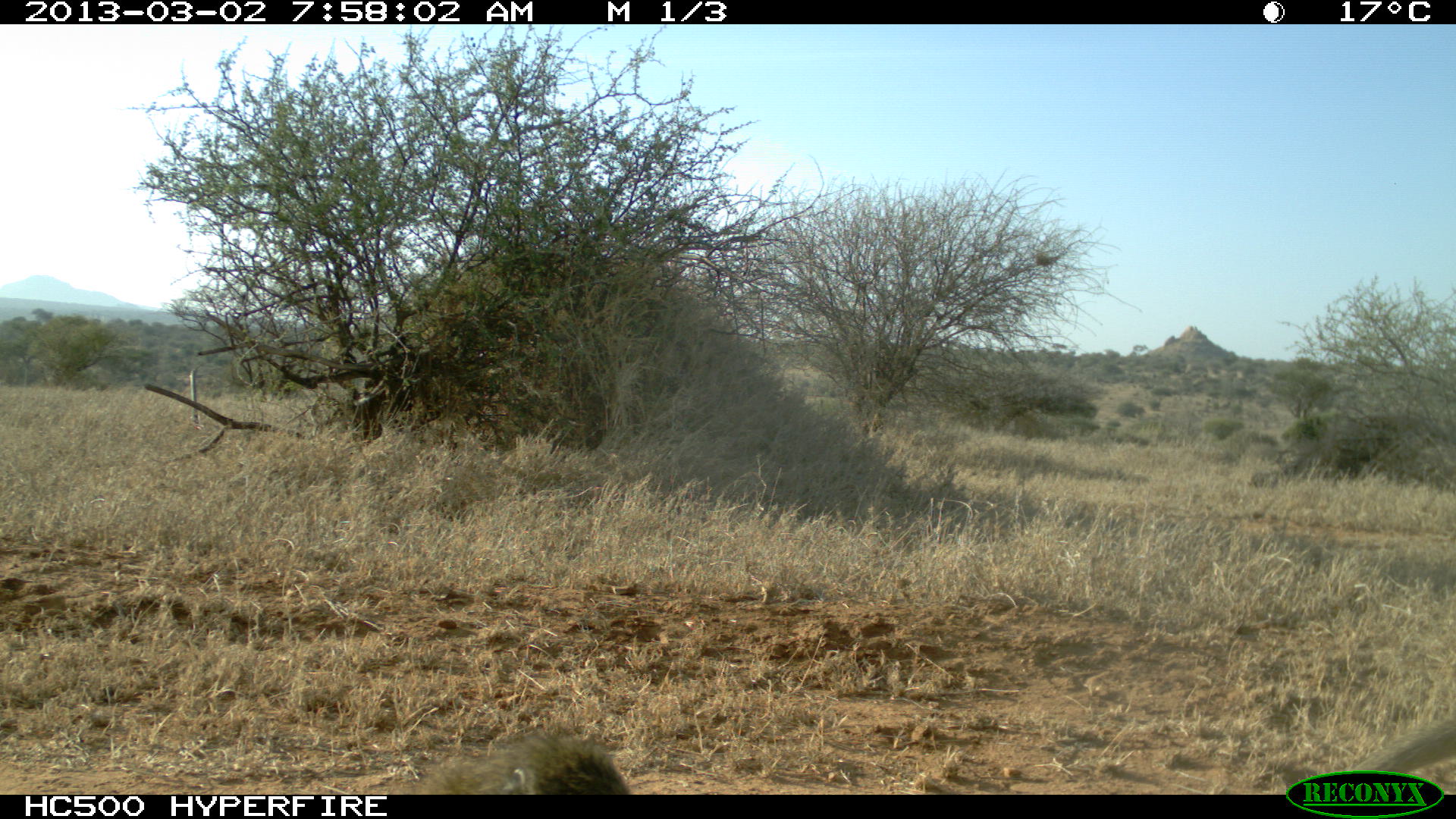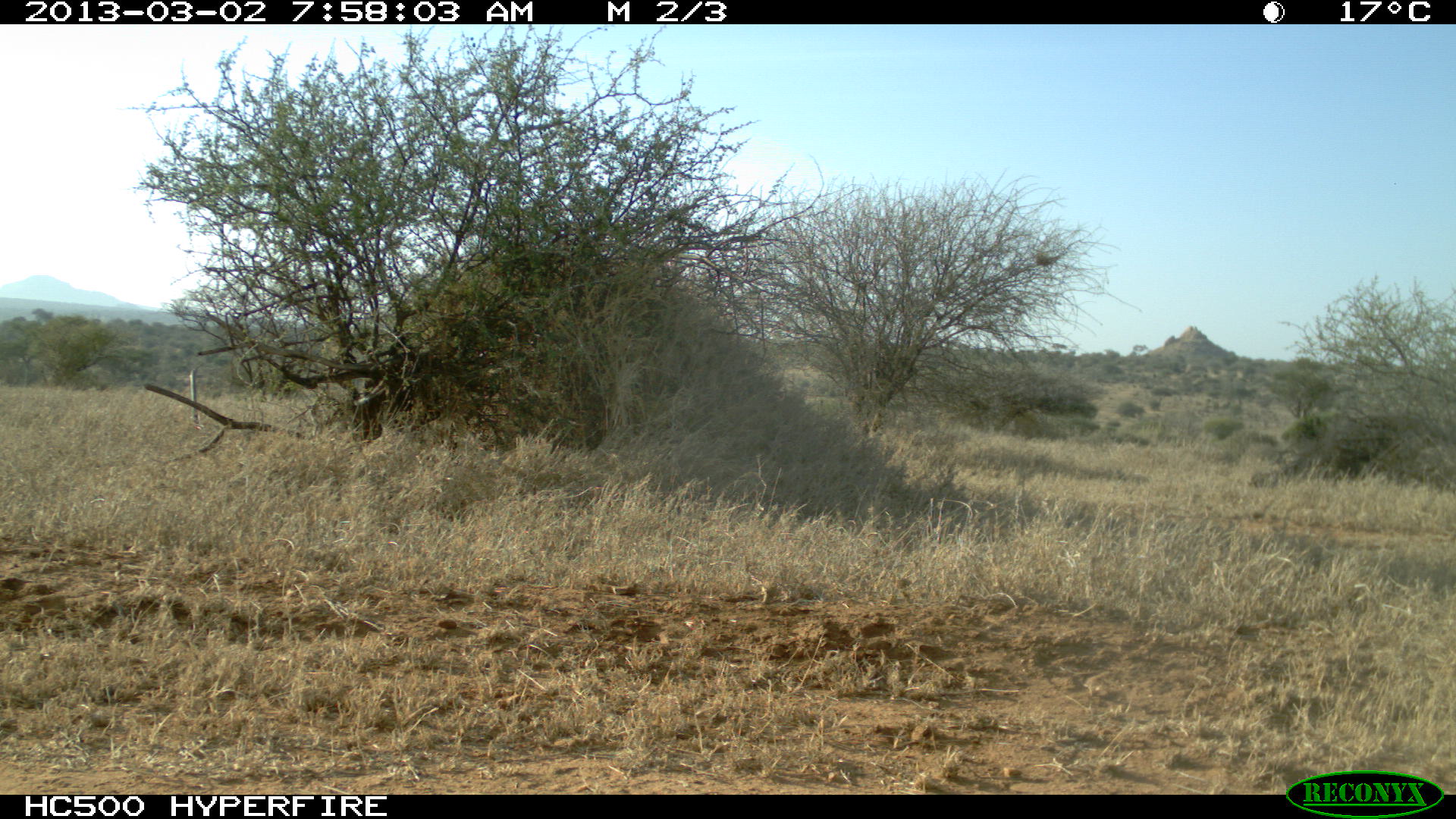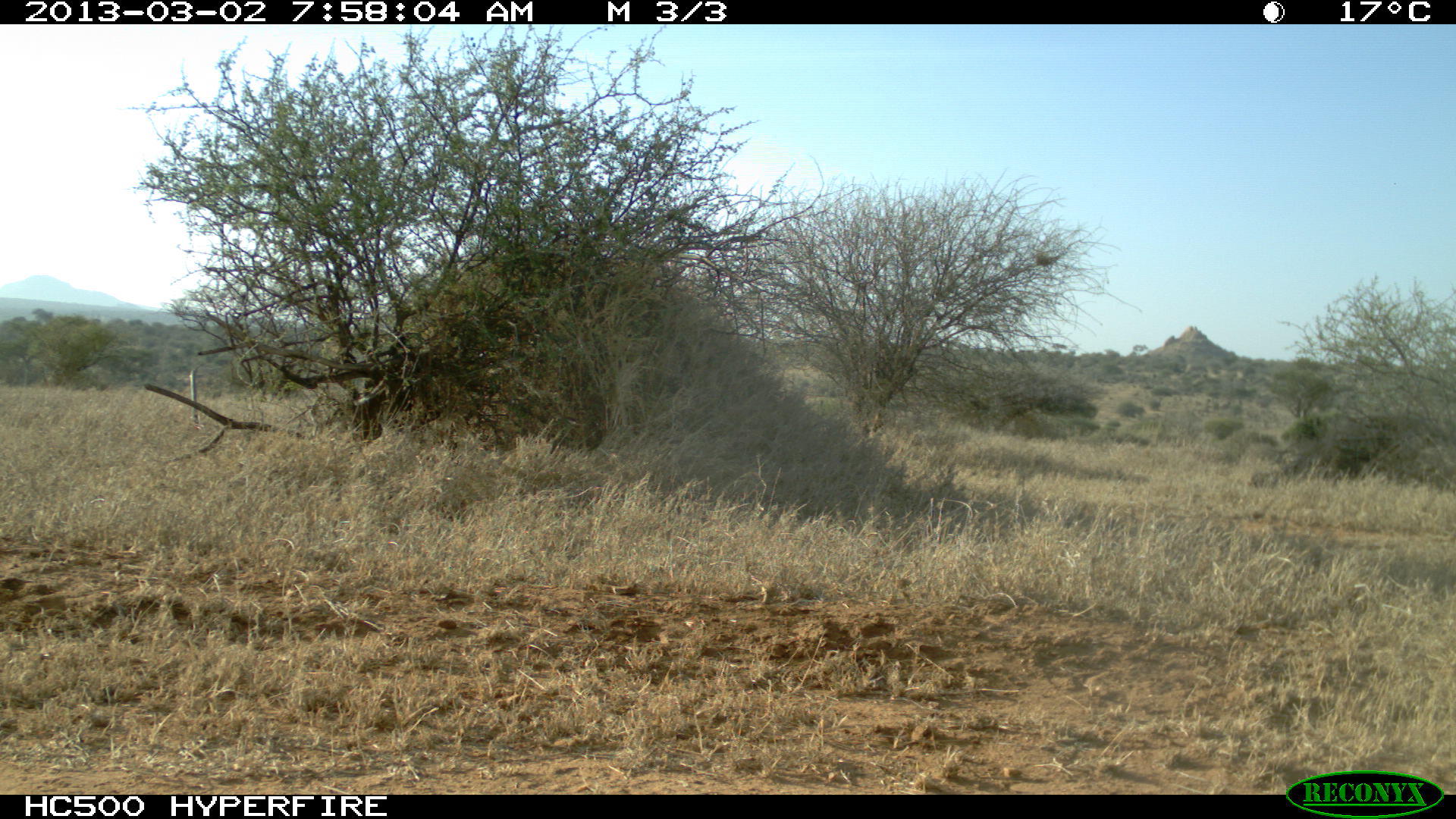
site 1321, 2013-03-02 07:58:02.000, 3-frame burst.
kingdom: Animalia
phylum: Chordata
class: Mammalia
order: Primates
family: Cercopithecidae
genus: Papio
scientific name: Papio anubis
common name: olive baboon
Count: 1.